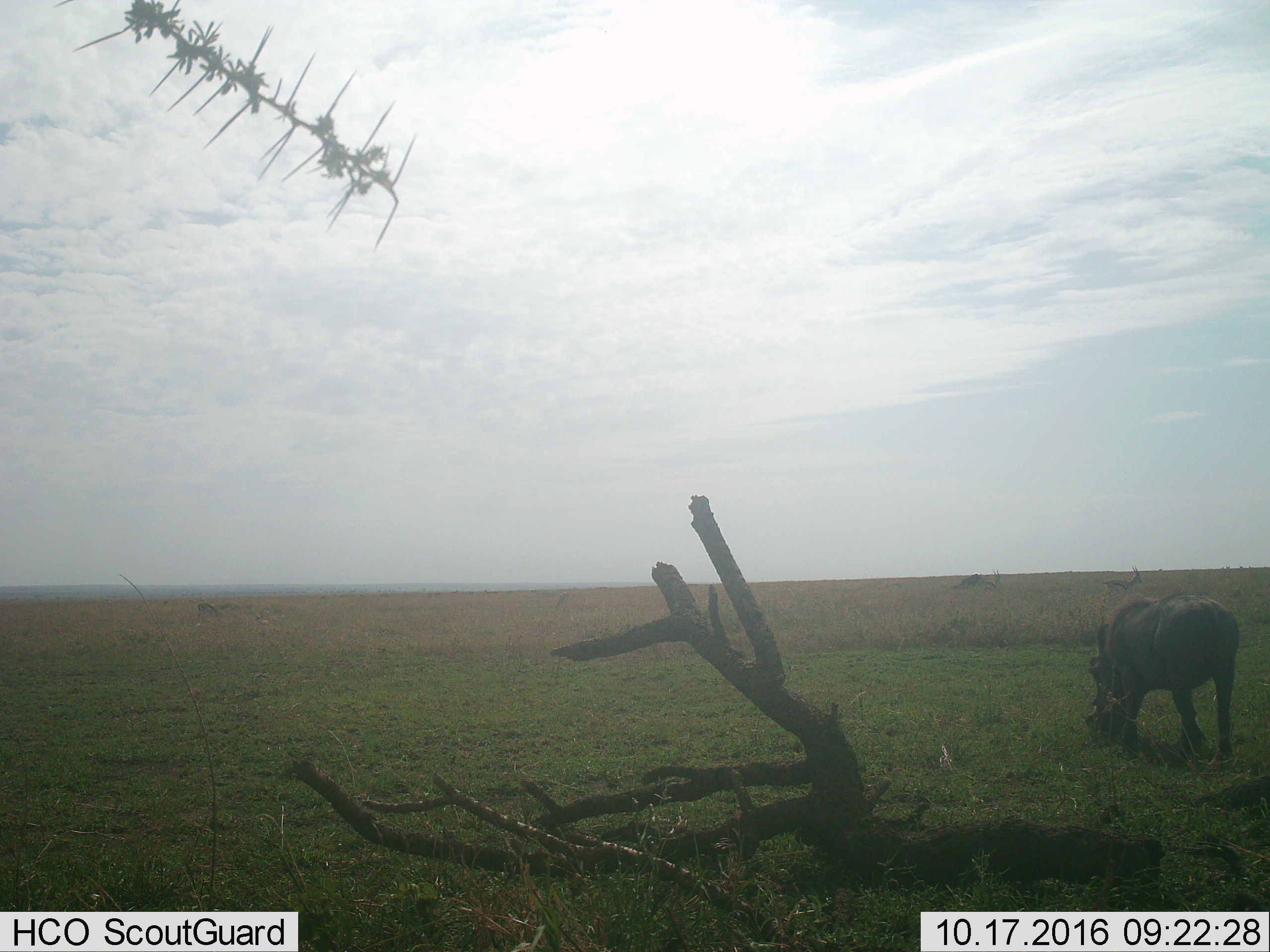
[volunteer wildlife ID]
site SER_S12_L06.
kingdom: Animalia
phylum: Chordata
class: Mammalia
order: Artiodactyla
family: Suidae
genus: Phacochoerus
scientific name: Phacochoerus africanus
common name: warthog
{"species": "warthog (Phacochoerus africanus)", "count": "1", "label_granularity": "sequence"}